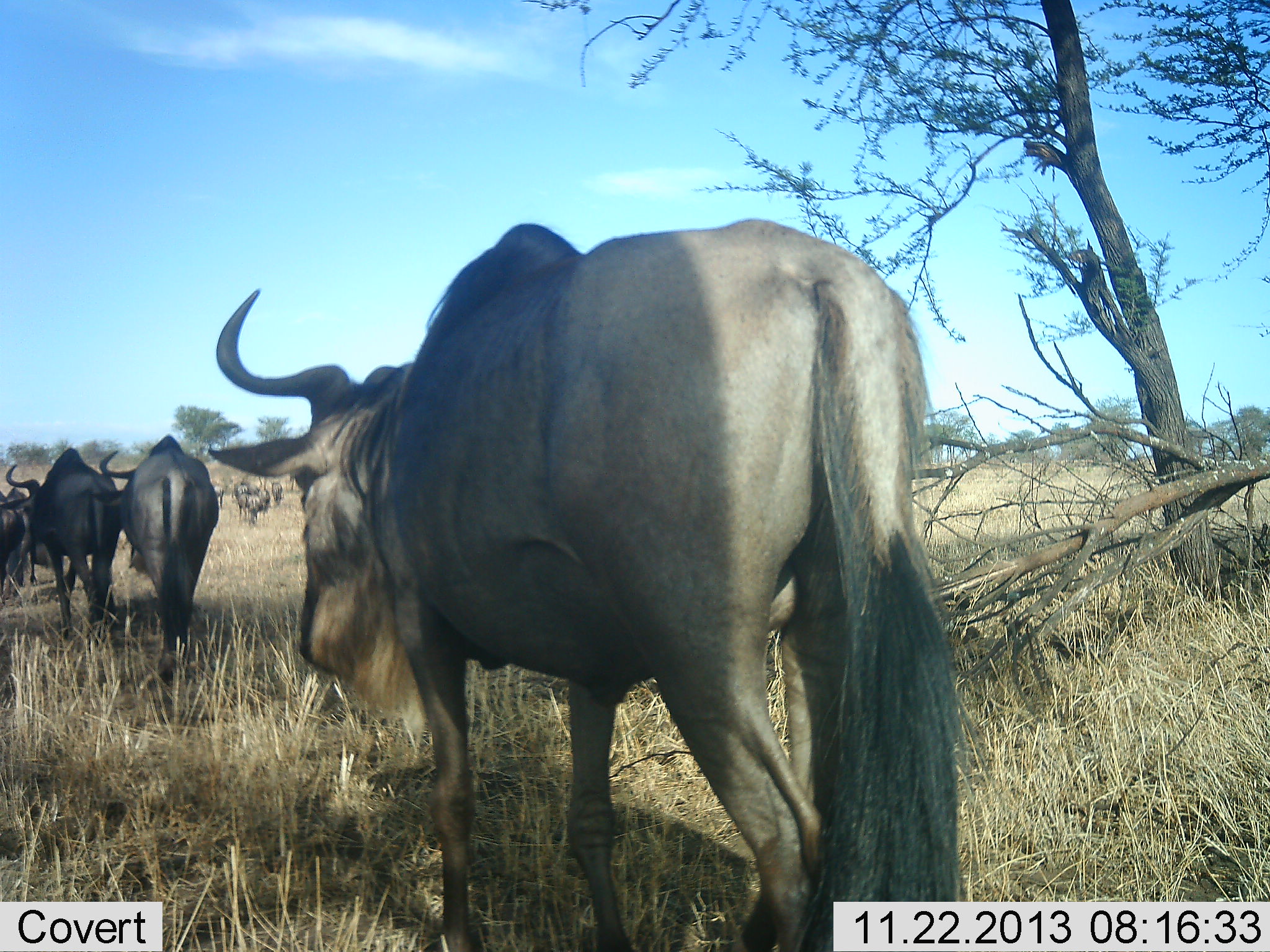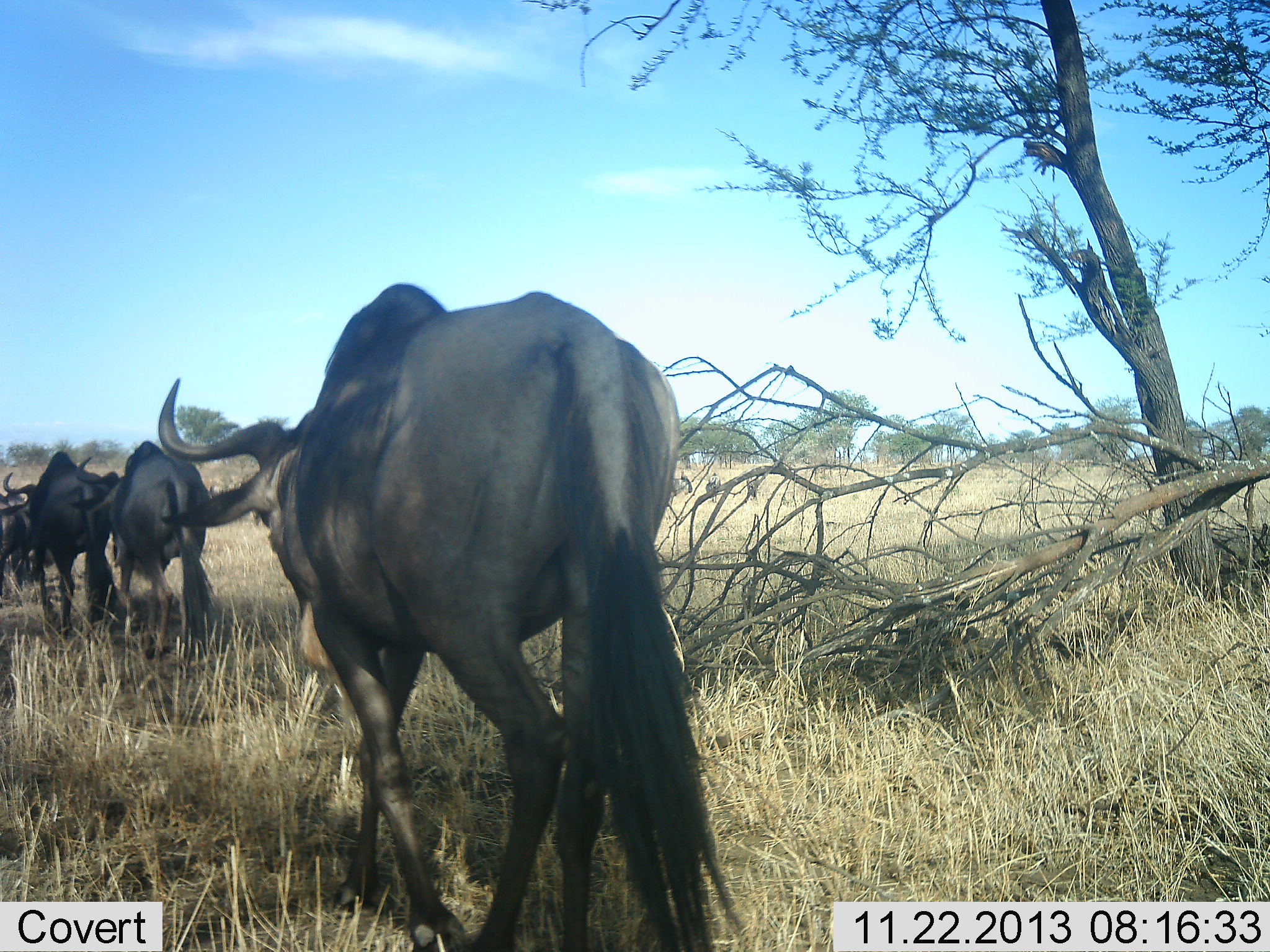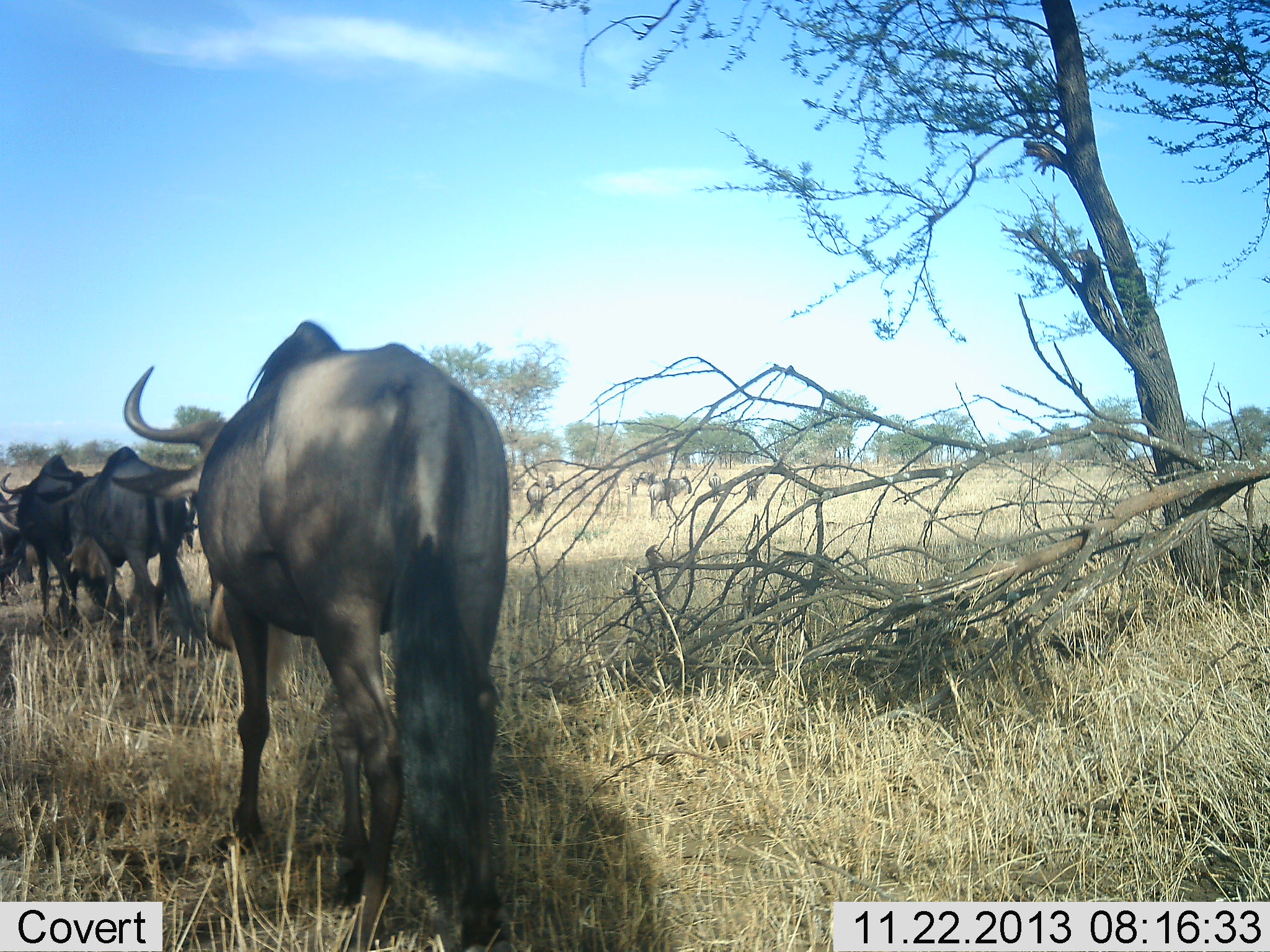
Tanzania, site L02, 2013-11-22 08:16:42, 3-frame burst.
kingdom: Animalia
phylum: Chordata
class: Mammalia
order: Artiodactyla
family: Bovidae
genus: Connochaetes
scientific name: Connochaetes taurinus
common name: blue wildebeest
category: wildebeest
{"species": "wildebeest (blue wildebeest) (Connochaetes taurinus)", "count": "11-50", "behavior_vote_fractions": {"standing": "10%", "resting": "0%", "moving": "100%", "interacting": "0%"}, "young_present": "0%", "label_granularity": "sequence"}